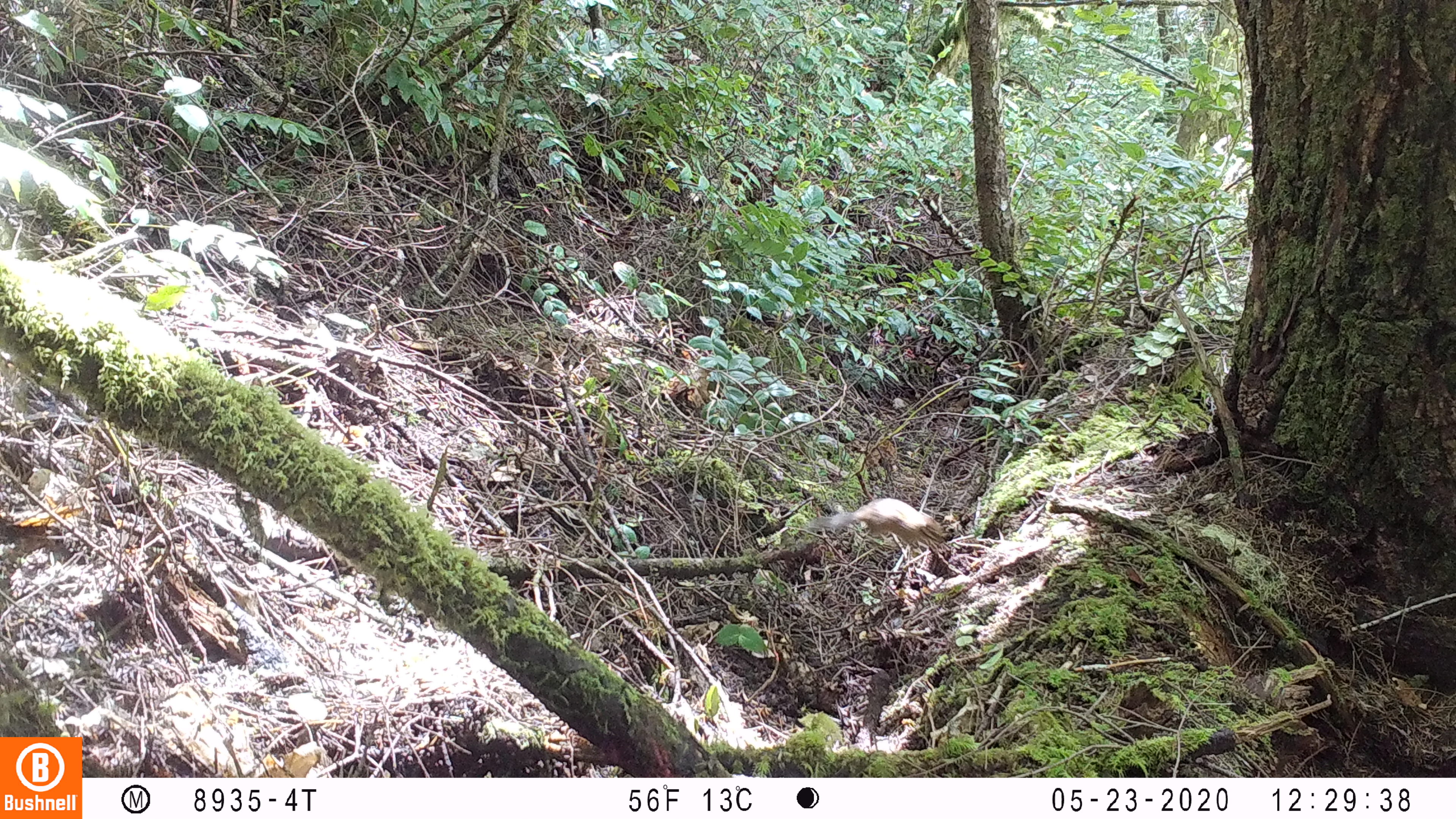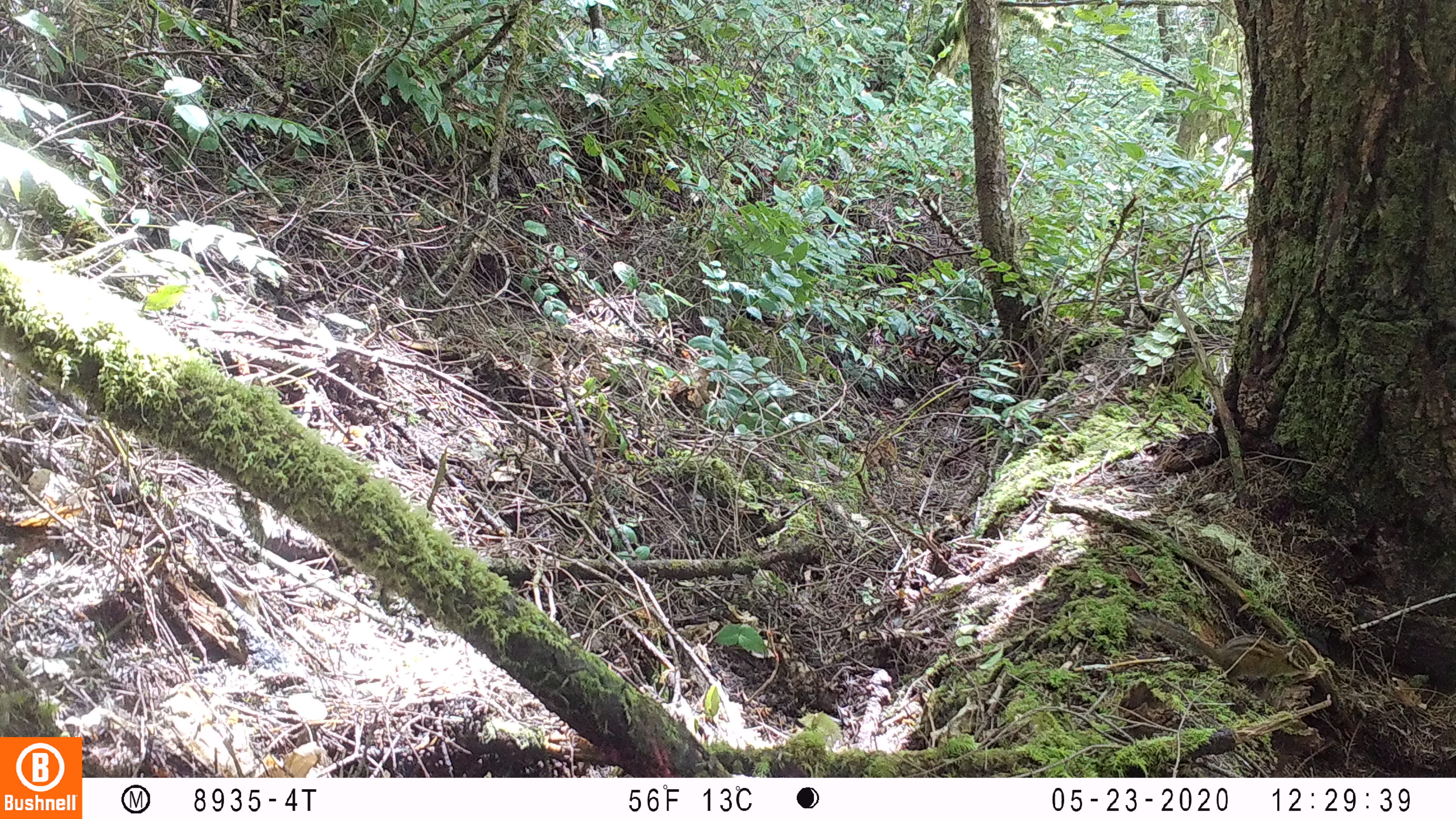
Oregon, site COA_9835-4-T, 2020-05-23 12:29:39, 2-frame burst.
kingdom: Animalia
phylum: Chordata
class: Mammalia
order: Rodentia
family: Sciuridae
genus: Neotamias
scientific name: Neotamias townsendii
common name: townsend's chipmunk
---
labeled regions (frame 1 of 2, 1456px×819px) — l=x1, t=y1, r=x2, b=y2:
townsend's chipmunk: l=797, t=496, r=947, b=556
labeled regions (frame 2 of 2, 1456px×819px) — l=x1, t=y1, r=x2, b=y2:
townsend's chipmunk: l=1132, t=607, r=1315, b=691